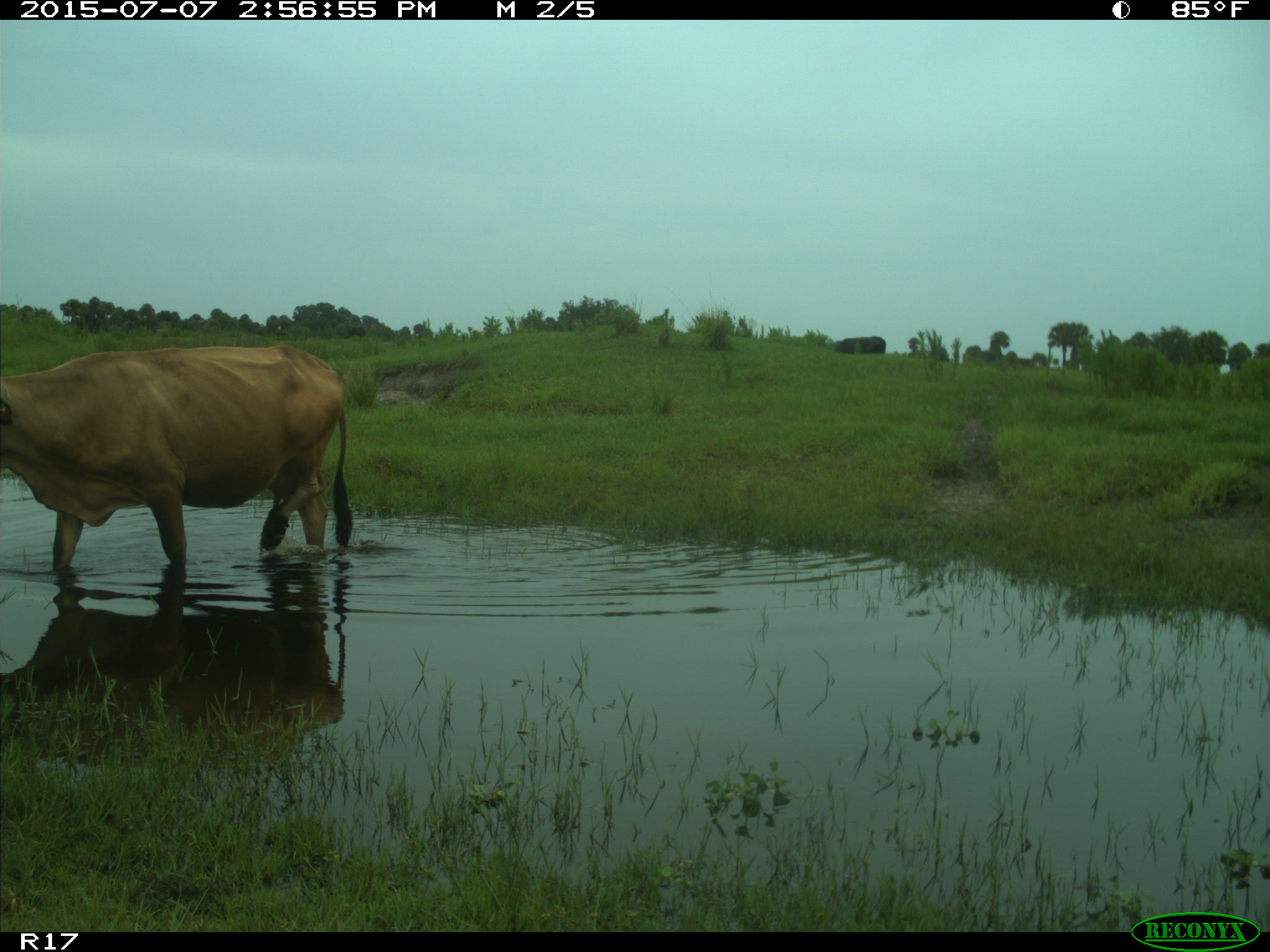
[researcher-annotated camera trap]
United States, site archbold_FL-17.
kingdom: Animalia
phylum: Chordata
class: Mammalia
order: Artiodactyla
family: Bovidae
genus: Bos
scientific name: Bos taurus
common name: domestic cow